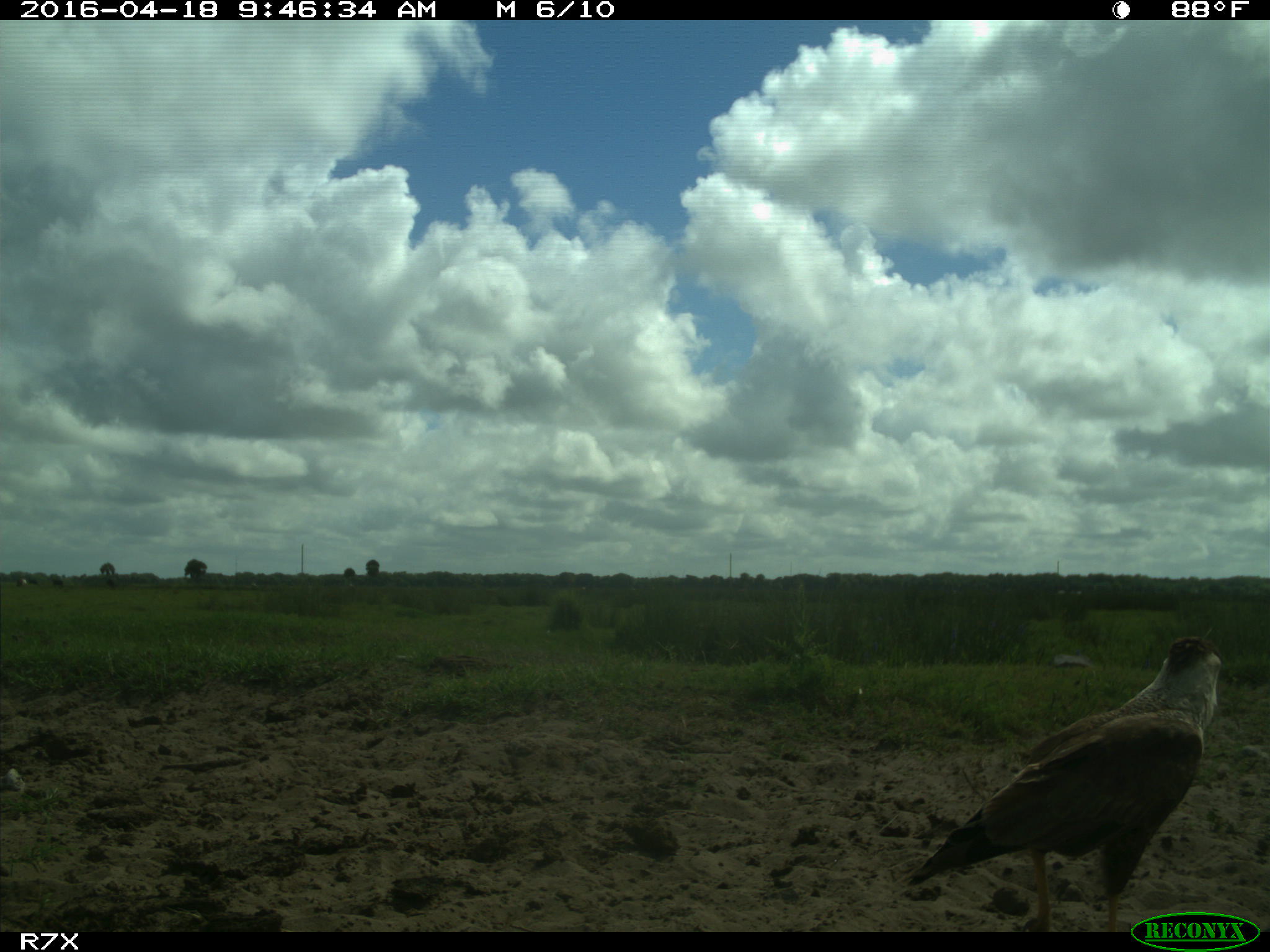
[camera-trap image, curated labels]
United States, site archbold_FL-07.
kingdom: Animalia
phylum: Chordata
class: Aves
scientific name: Aves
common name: birds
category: unidentified bird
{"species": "unidentified bird (birds) (Aves)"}